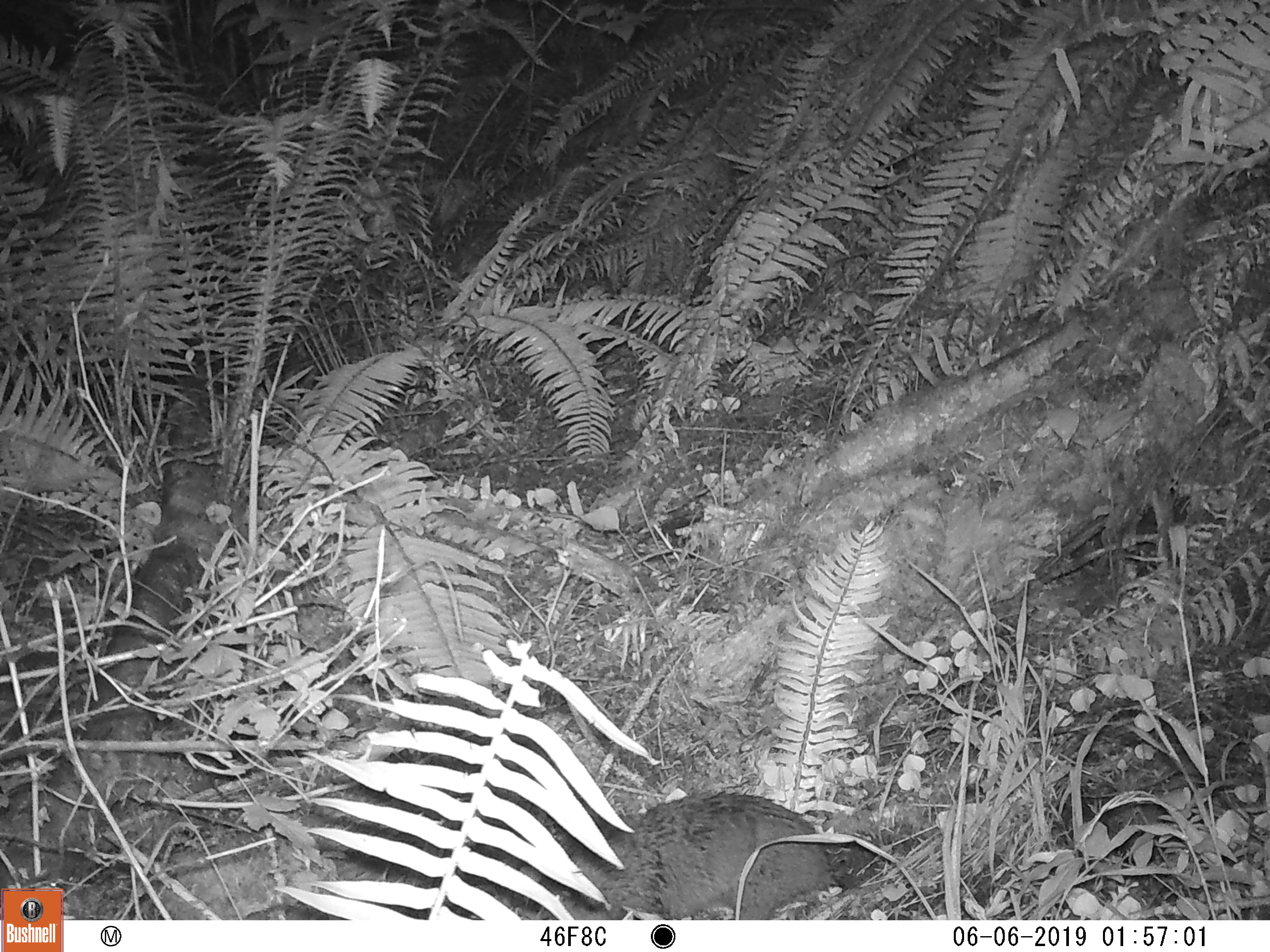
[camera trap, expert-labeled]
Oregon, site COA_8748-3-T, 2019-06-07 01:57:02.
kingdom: Animalia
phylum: Chordata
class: Mammalia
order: Rodentia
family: Aplodontiidae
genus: Aplodontia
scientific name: Aplodontia rufa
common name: mountain beaver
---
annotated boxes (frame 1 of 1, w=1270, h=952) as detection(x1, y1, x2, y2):
mountain beaver: detection(551, 793, 840, 917)